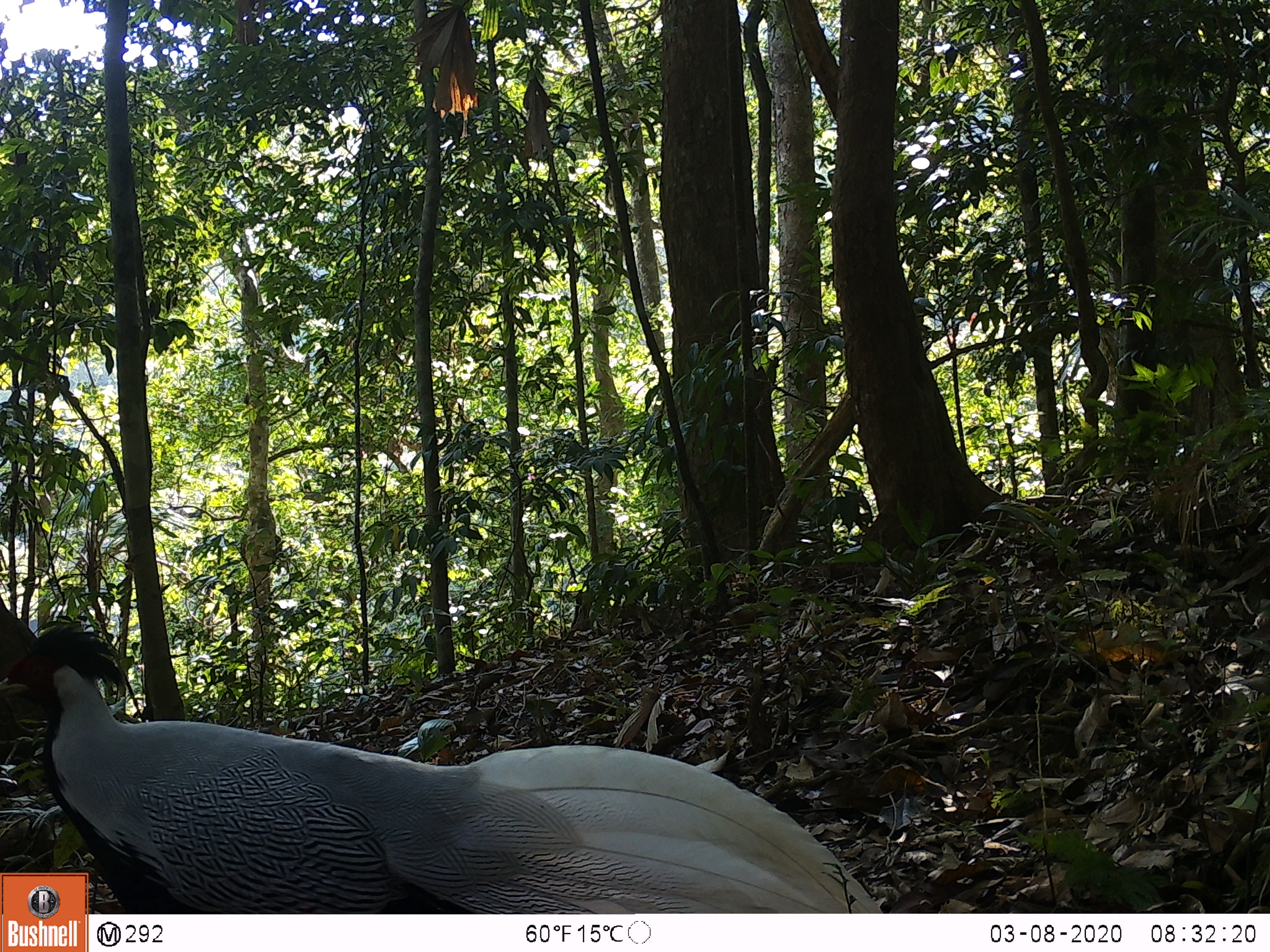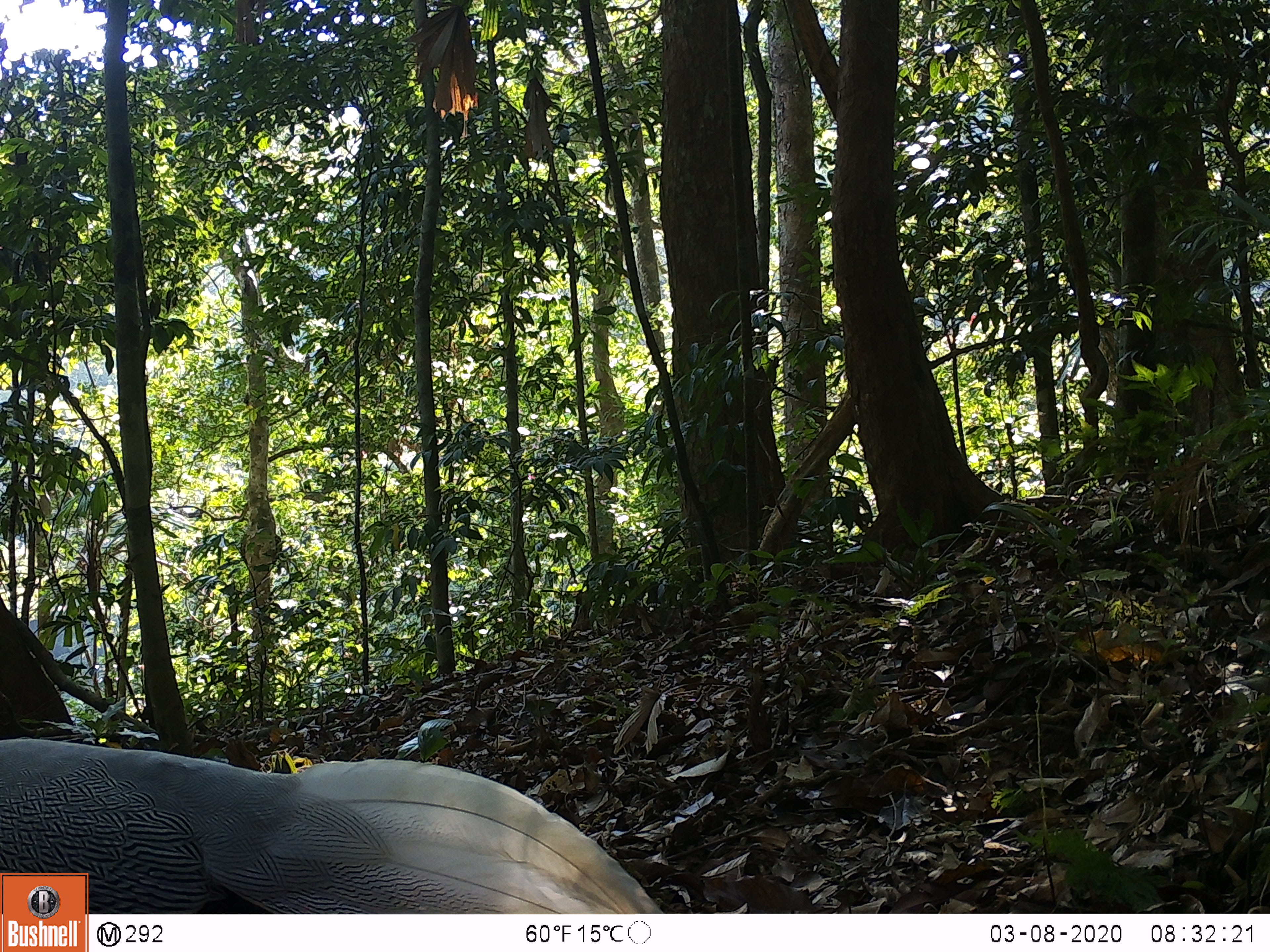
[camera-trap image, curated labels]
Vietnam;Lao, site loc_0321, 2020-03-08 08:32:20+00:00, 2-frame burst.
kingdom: Animalia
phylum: Chordata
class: Aves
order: Galliformes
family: Phasianidae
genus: Lophura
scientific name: Lophura nycthemera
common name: silver pheasant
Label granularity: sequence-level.